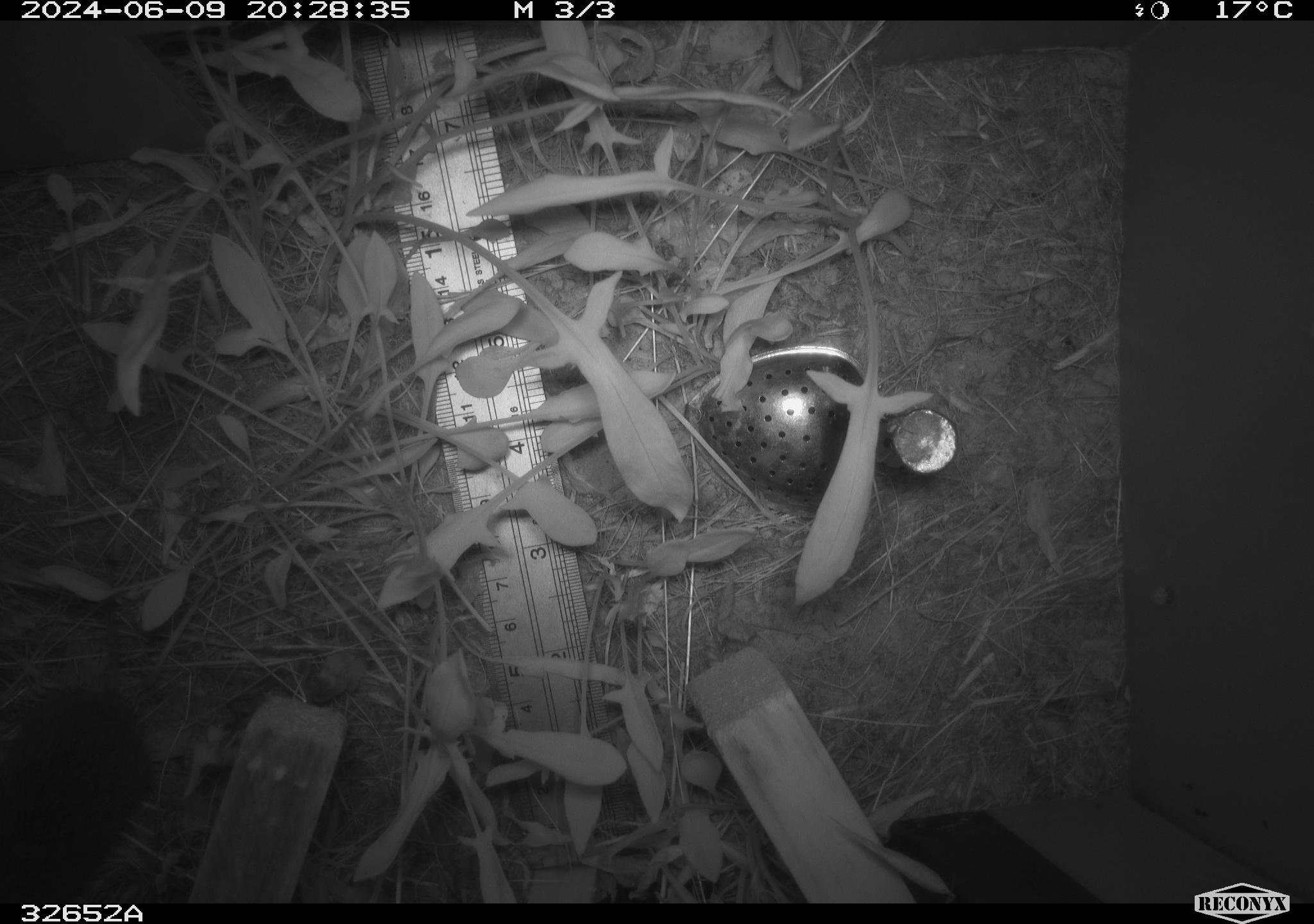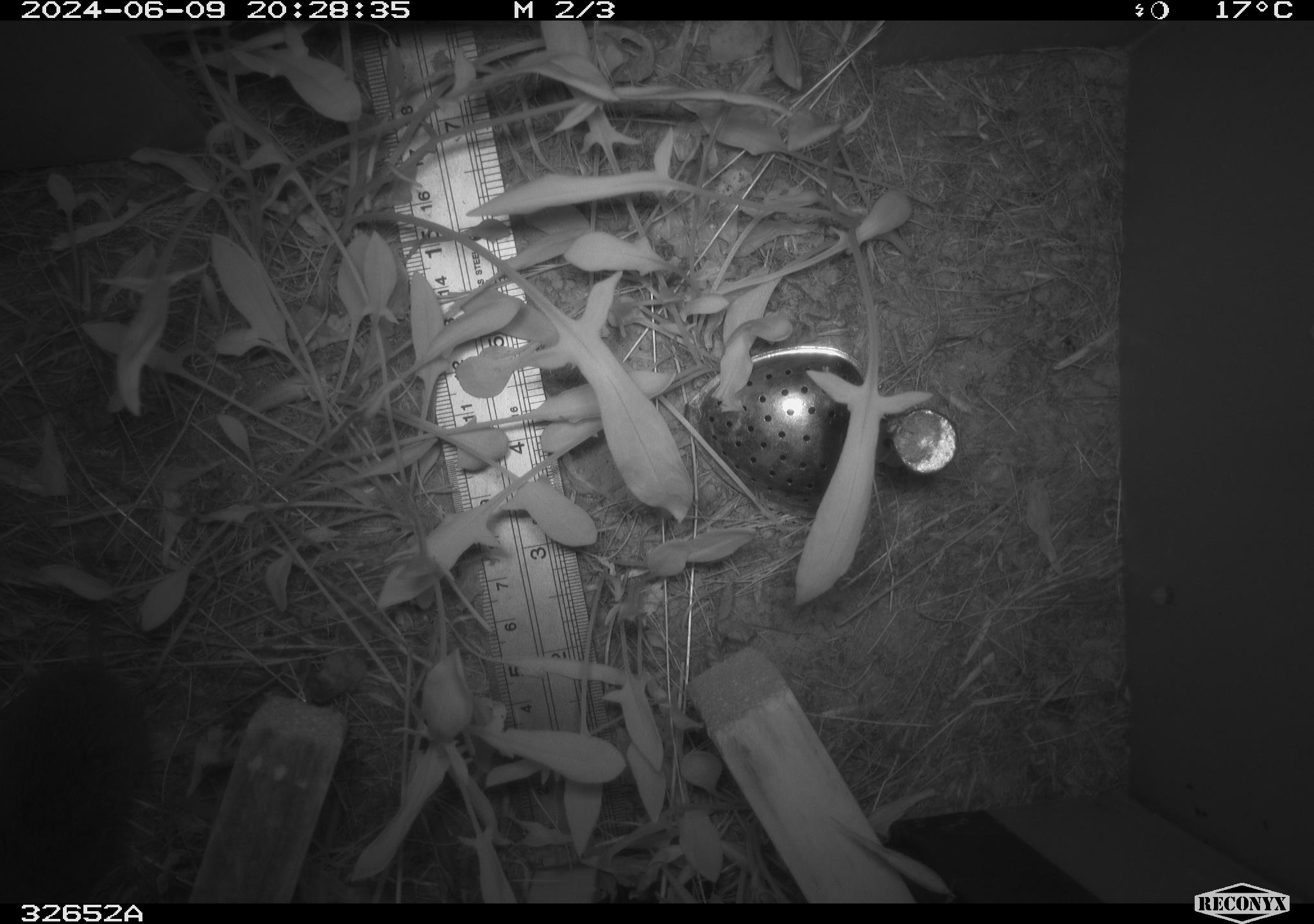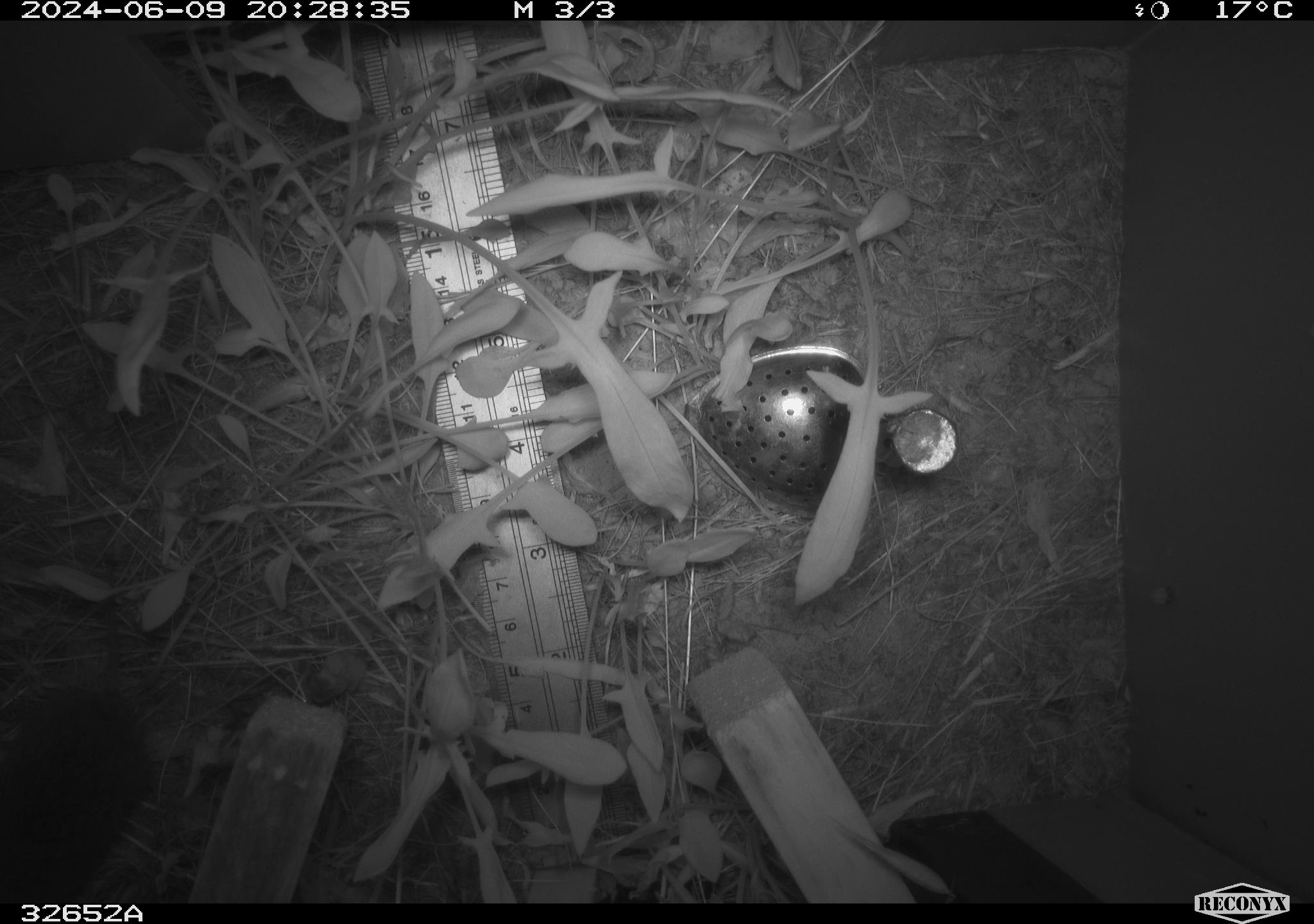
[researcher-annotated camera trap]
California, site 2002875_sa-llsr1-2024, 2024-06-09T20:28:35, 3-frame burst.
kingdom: Animalia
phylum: Chordata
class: Mammalia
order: Rodentia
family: Cricetidae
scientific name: Arvicolinae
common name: voles, lemmings, and muskrats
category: arvicolinae subfamily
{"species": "arvicolinae subfamily (voles, lemmings, and muskrats) (Arvicolinae)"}